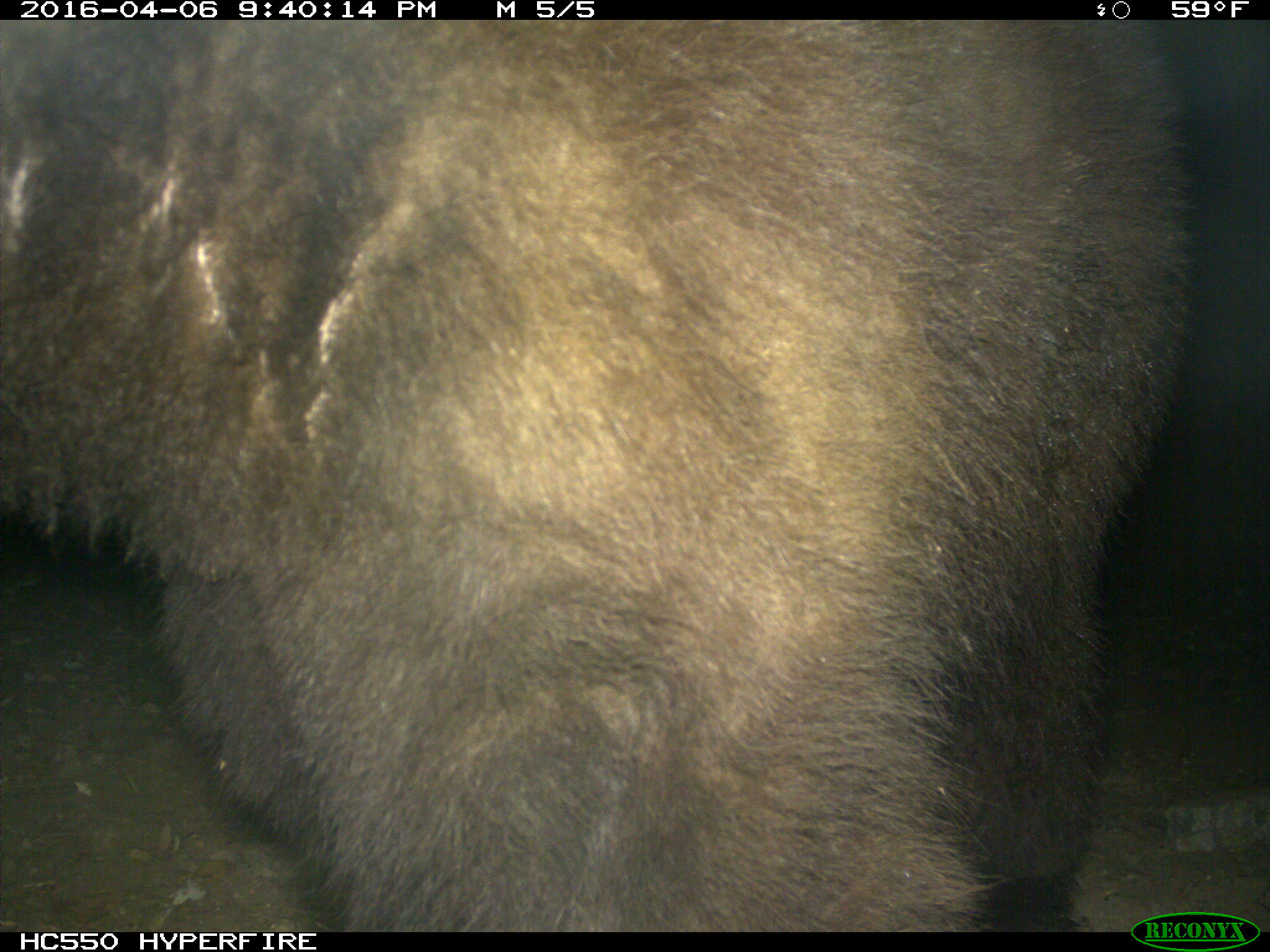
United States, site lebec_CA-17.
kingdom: Animalia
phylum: Chordata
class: Mammalia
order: Carnivora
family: Ursidae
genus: Ursus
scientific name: Ursus americanus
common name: american black bear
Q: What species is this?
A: Ursus americanus (american black bear).